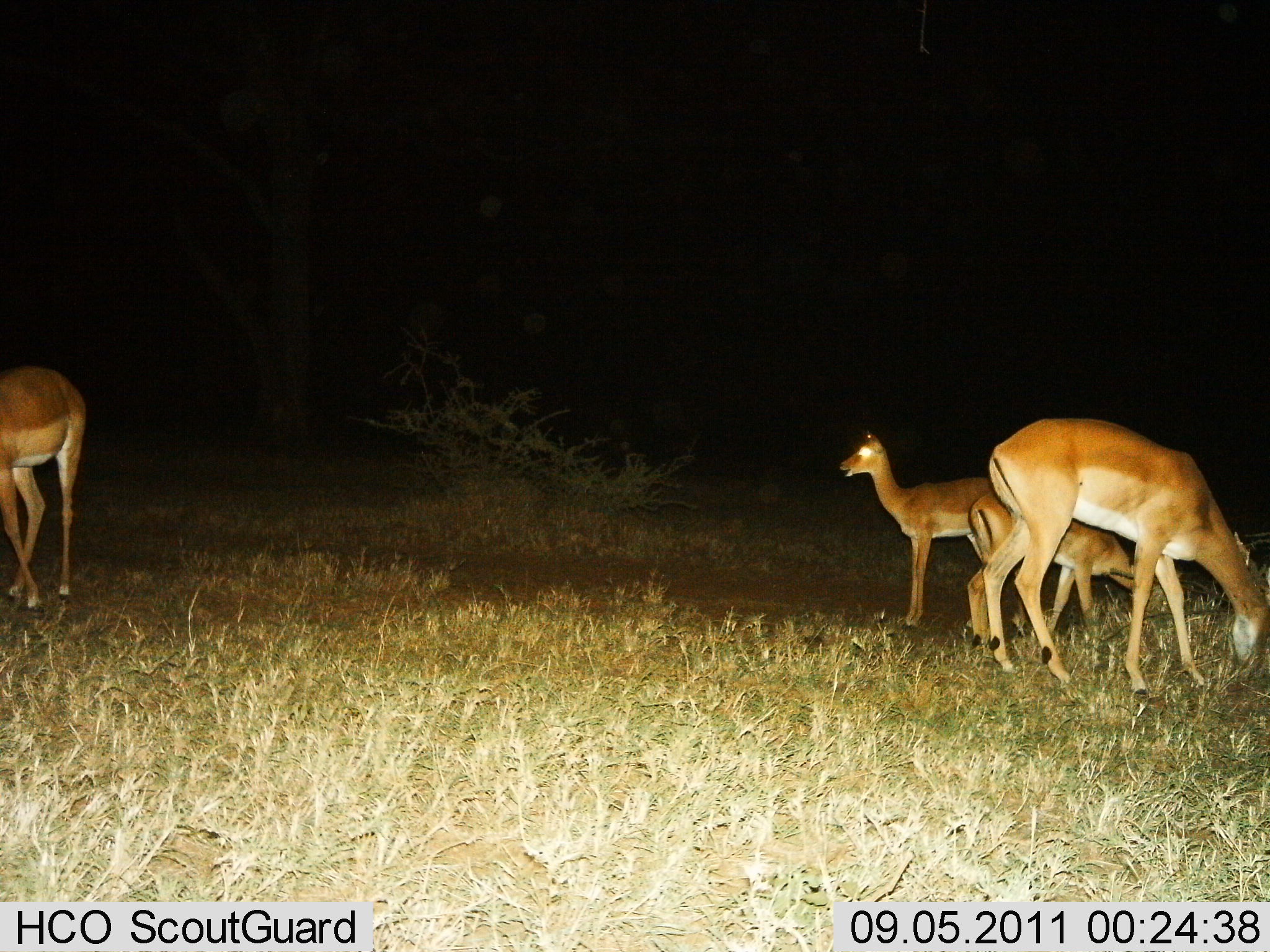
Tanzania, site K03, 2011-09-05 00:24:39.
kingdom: Animalia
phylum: Chordata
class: Mammalia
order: Artiodactyla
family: Bovidae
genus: Nanger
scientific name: Nanger granti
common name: grant's gazelle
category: gazellegrants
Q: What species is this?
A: Gazellegrants (grant's gazelle) (Nanger granti).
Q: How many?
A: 4.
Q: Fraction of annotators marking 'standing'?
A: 91%.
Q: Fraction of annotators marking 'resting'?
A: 0%.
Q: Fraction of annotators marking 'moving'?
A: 9%.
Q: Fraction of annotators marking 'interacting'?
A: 0%.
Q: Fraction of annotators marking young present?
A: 36%.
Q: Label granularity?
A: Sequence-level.